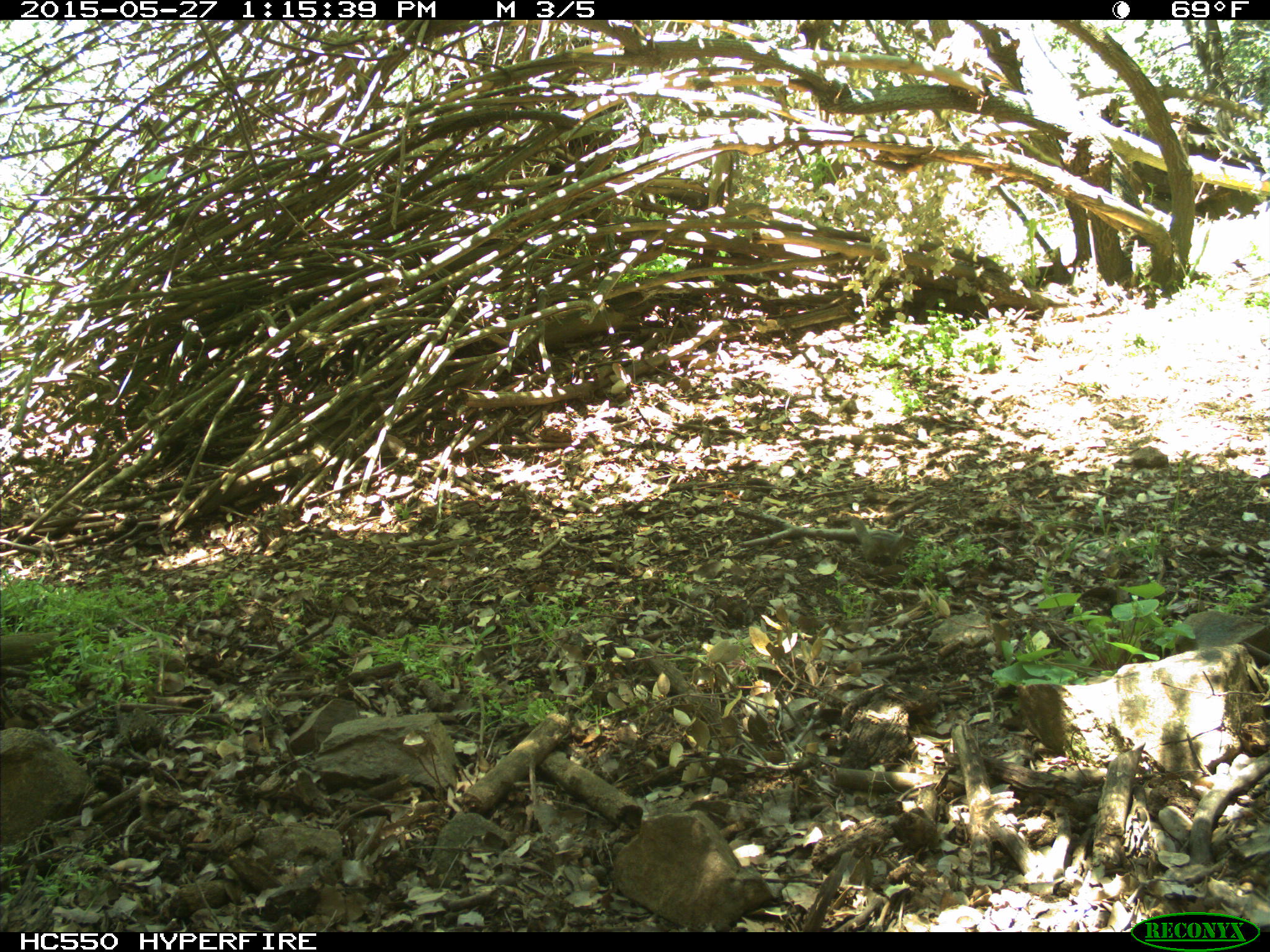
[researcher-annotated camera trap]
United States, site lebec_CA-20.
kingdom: Animalia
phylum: Chordata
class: Mammalia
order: Rodentia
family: Sciuridae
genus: Tamias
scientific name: Tamias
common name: chipmunk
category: unidentified chipmunk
Unidentified chipmunk (chipmunk) (Tamias).